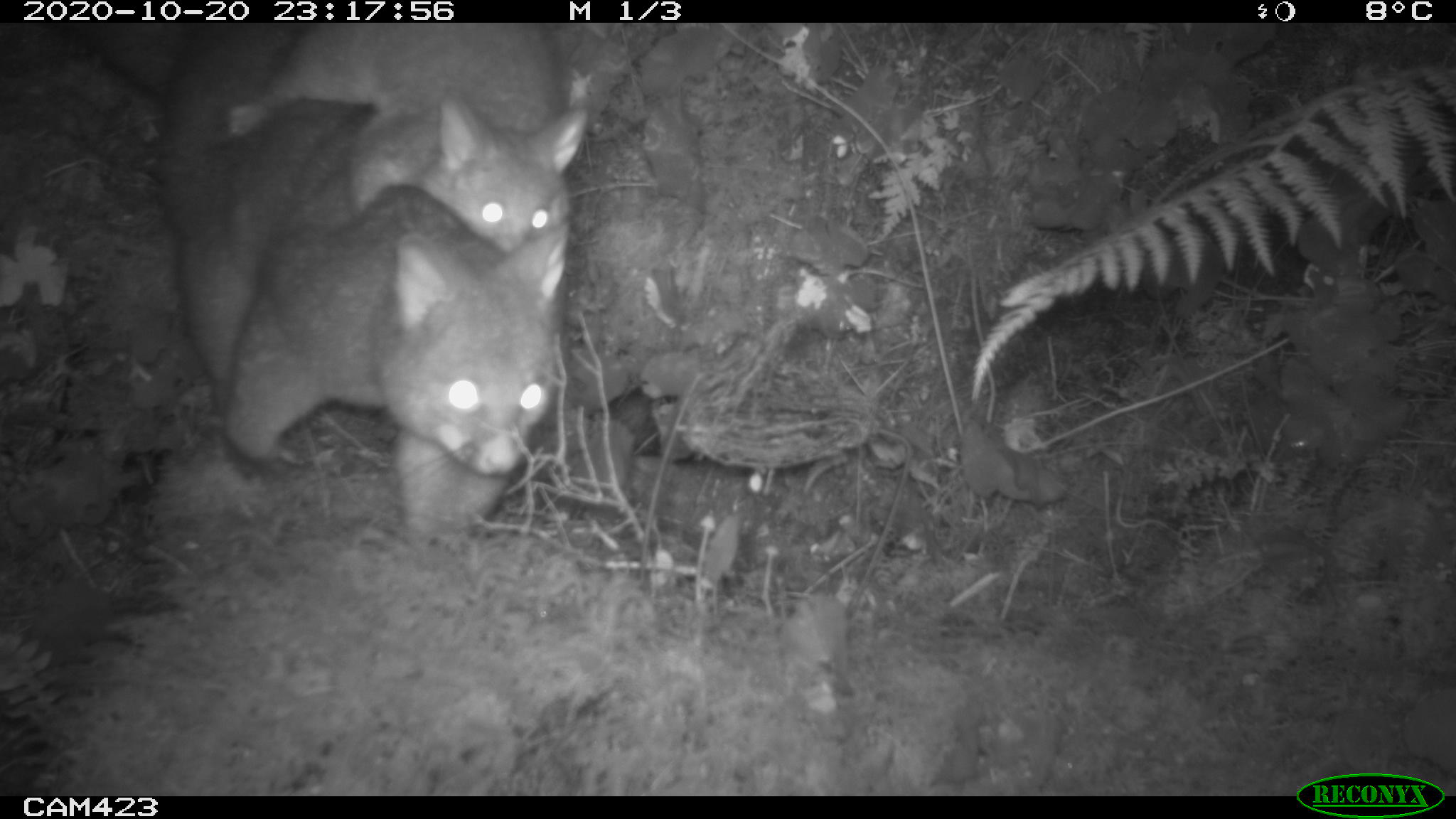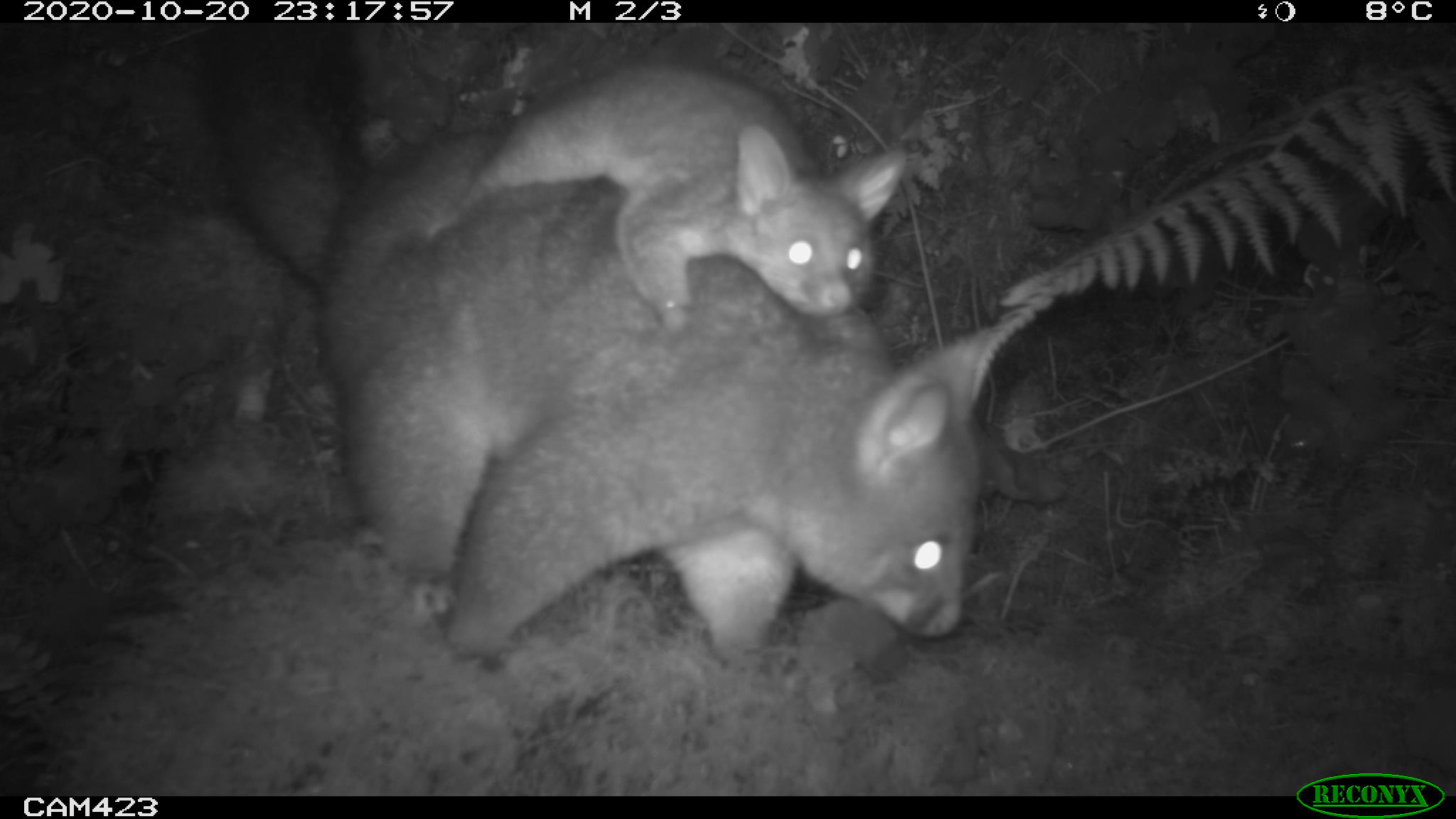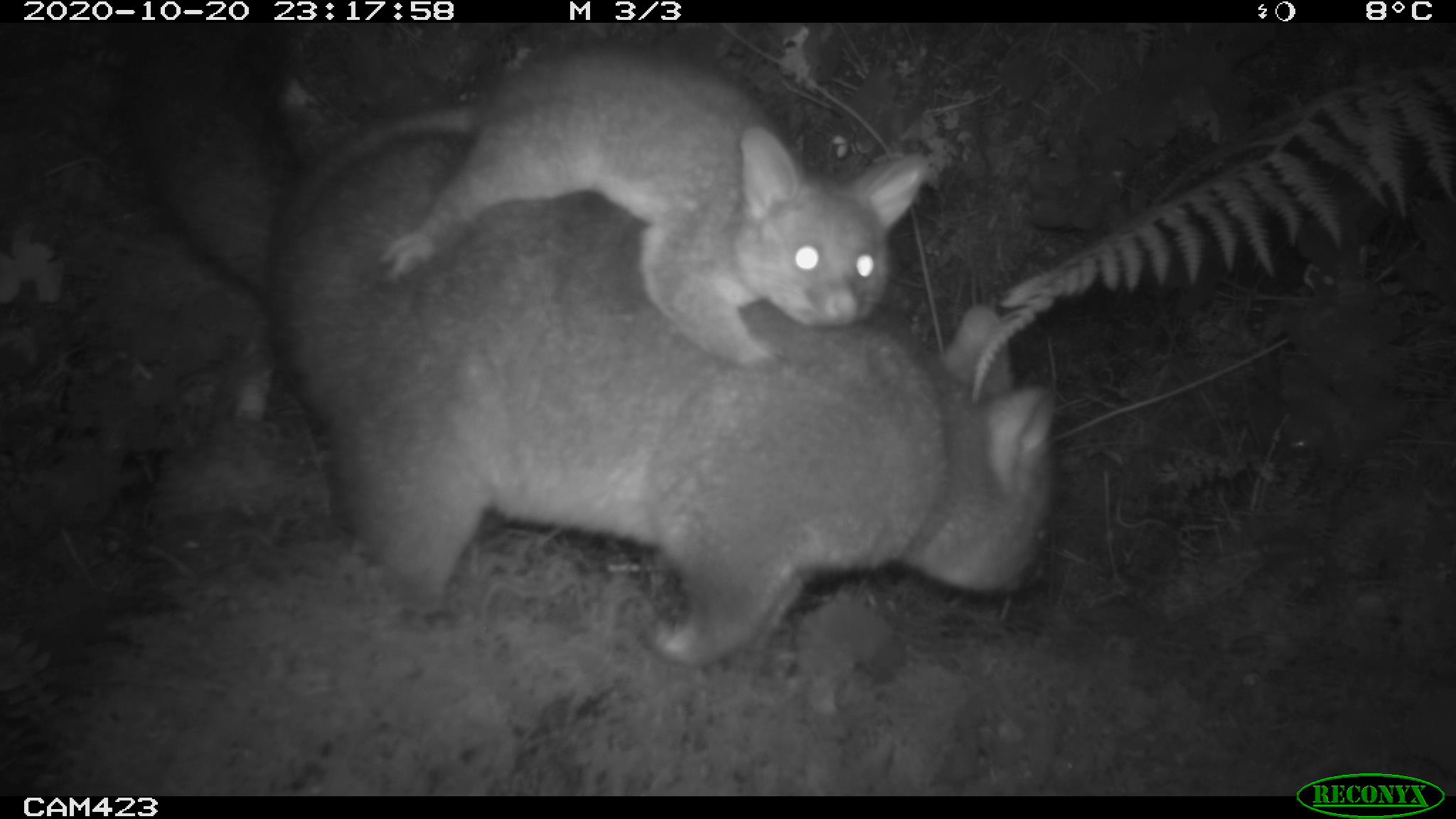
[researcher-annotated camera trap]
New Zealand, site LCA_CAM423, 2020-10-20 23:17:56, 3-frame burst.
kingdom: Animalia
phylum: Chordata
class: Mammalia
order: Diprotodontia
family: Phalangeridae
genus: Trichosurus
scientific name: Trichosurus vulpecula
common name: common brushtail possum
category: possum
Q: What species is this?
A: Possum (common brushtail possum) (Trichosurus vulpecula).